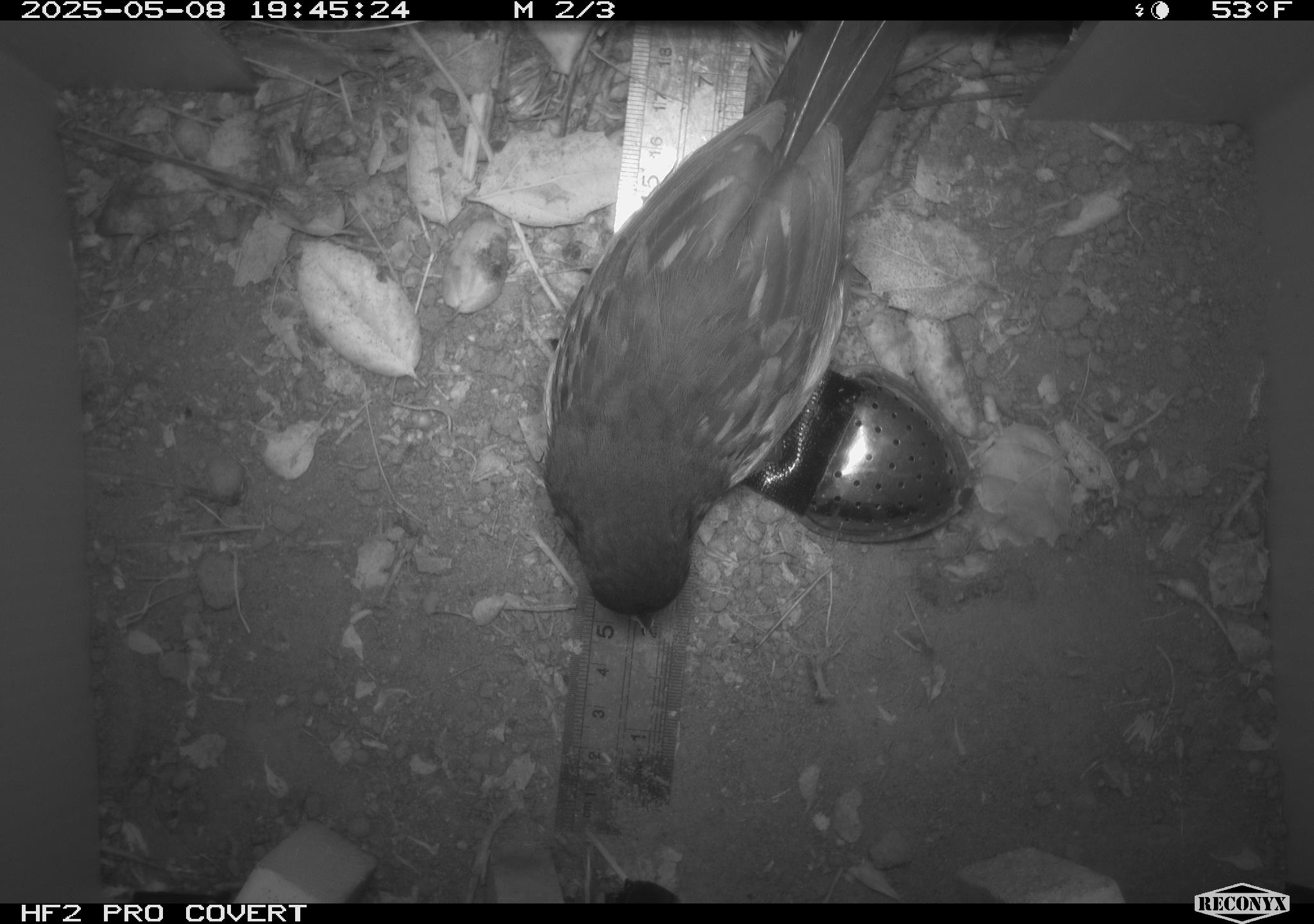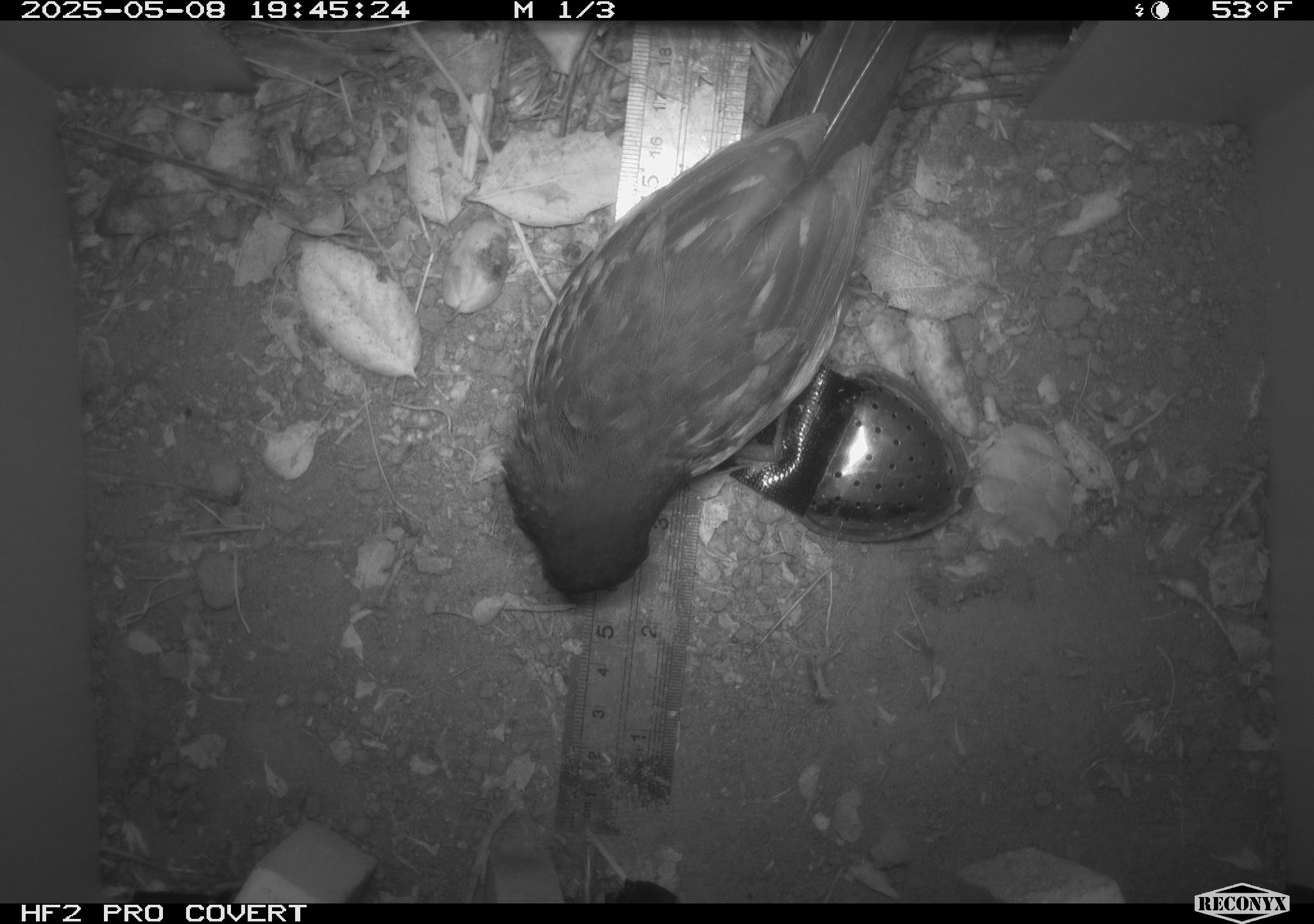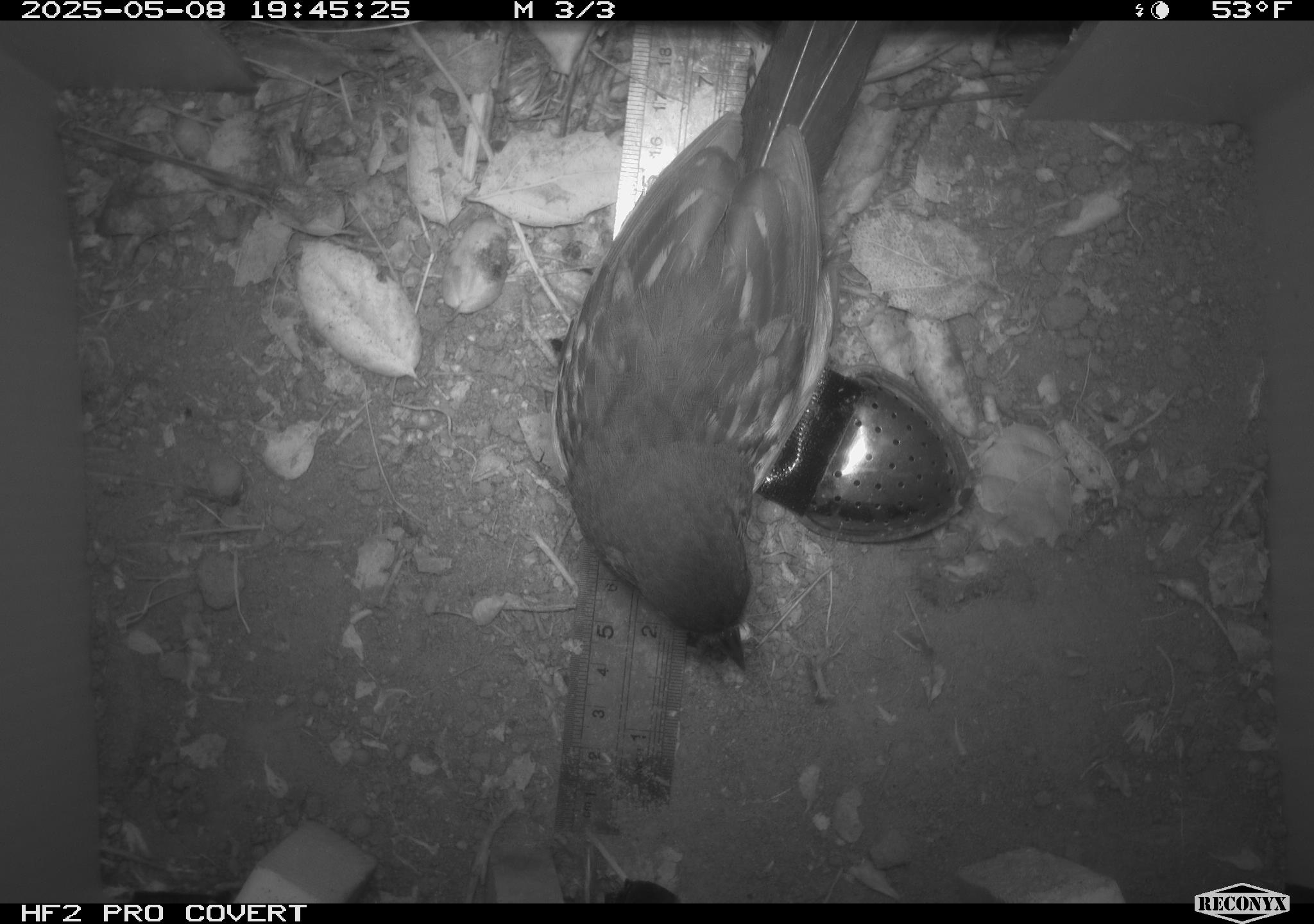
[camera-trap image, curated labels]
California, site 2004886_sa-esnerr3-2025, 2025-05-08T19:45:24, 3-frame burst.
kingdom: Animalia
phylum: Chordata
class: Aves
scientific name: Aves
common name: bird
Bird (Aves).